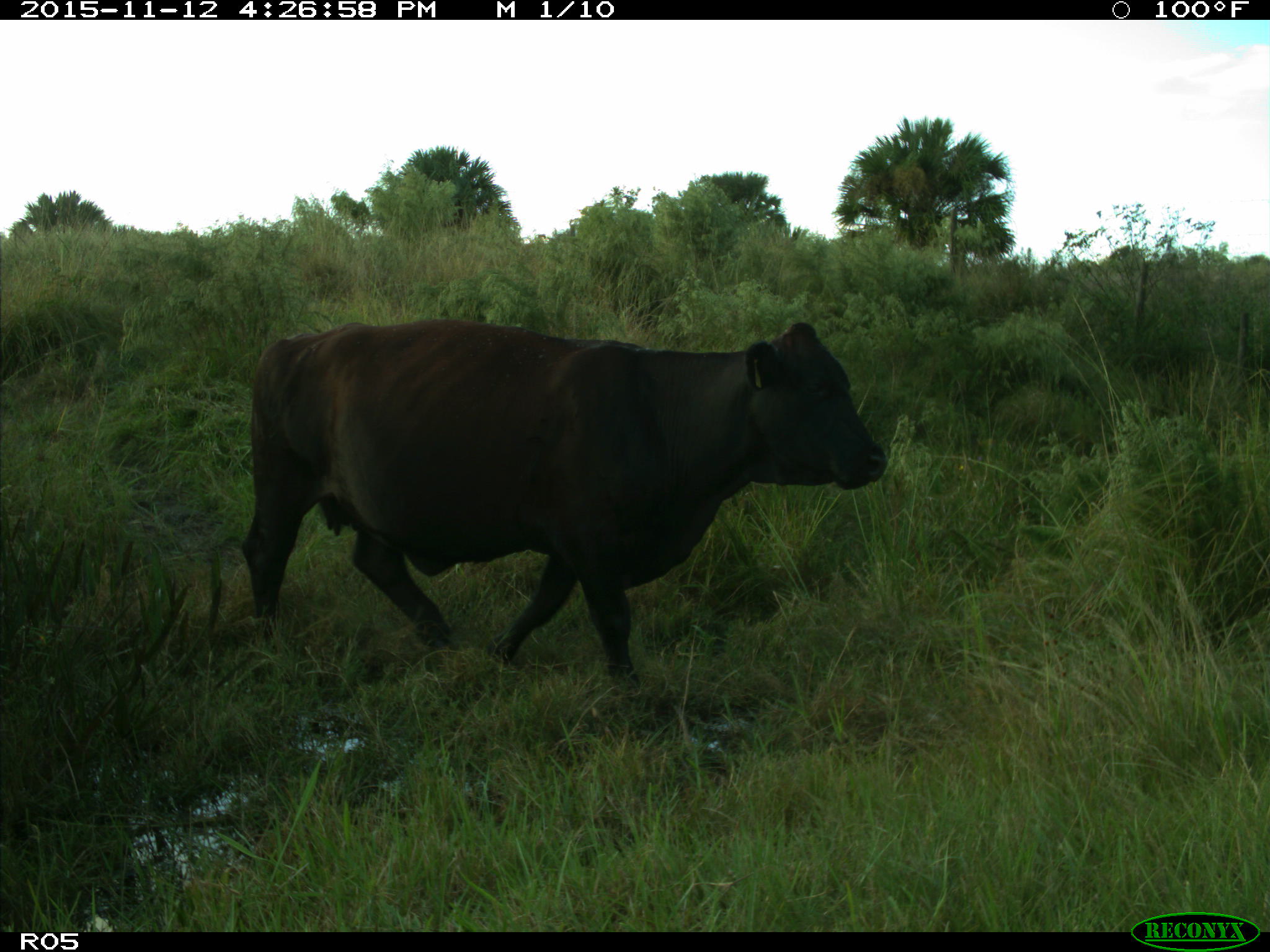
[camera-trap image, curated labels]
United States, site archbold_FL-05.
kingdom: Animalia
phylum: Chordata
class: Mammalia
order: Artiodactyla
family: Bovidae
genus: Bos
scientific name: Bos taurus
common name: domestic cow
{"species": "Bos taurus (domestic cow)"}